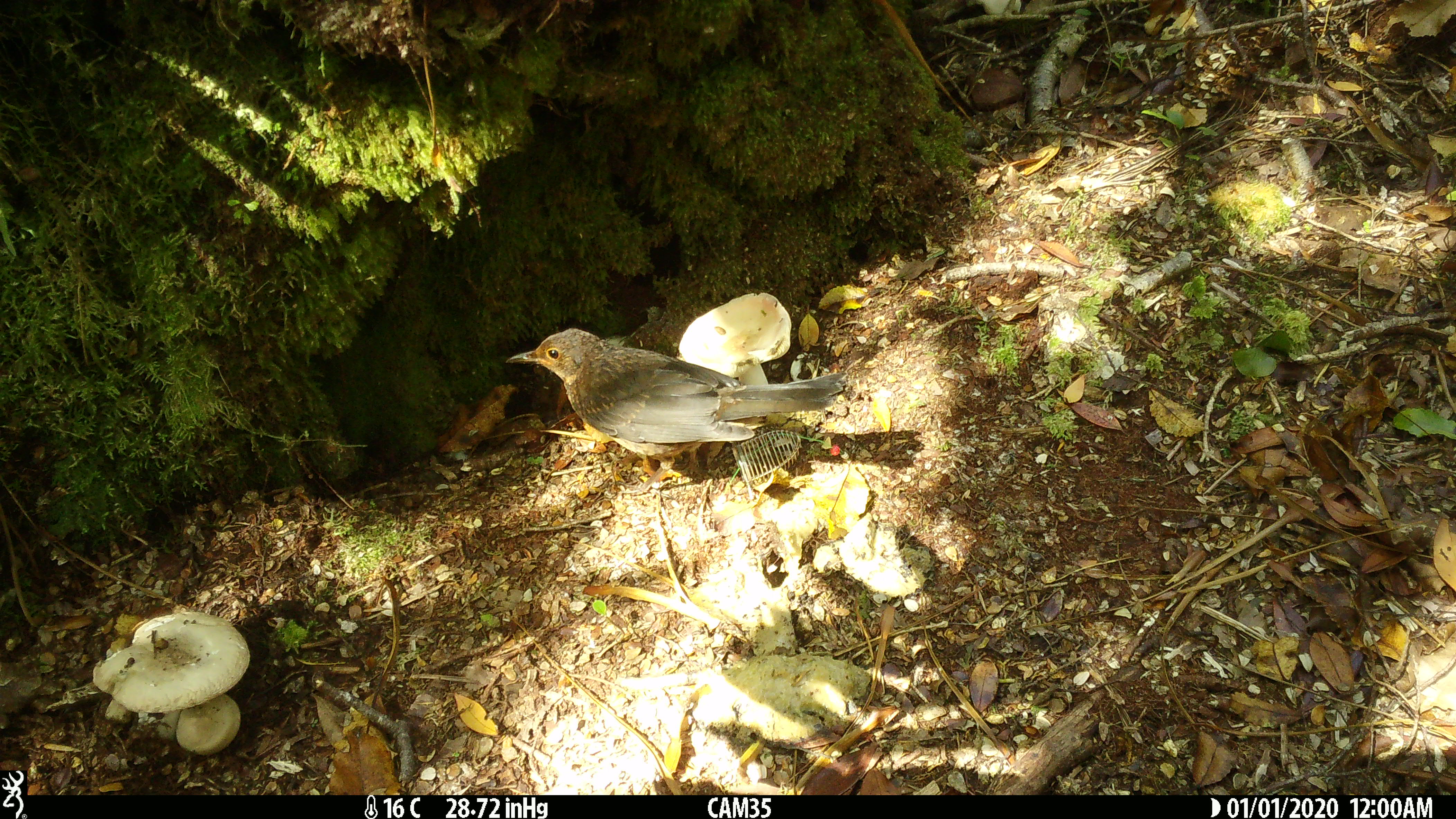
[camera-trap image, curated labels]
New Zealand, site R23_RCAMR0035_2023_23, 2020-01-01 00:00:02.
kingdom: Animalia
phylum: Chordata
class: Aves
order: Passeriformes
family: Turdidae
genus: Turdus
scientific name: Turdus merula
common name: eurasian blackbird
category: blackbird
Blackbird (eurasian blackbird) (Turdus merula).